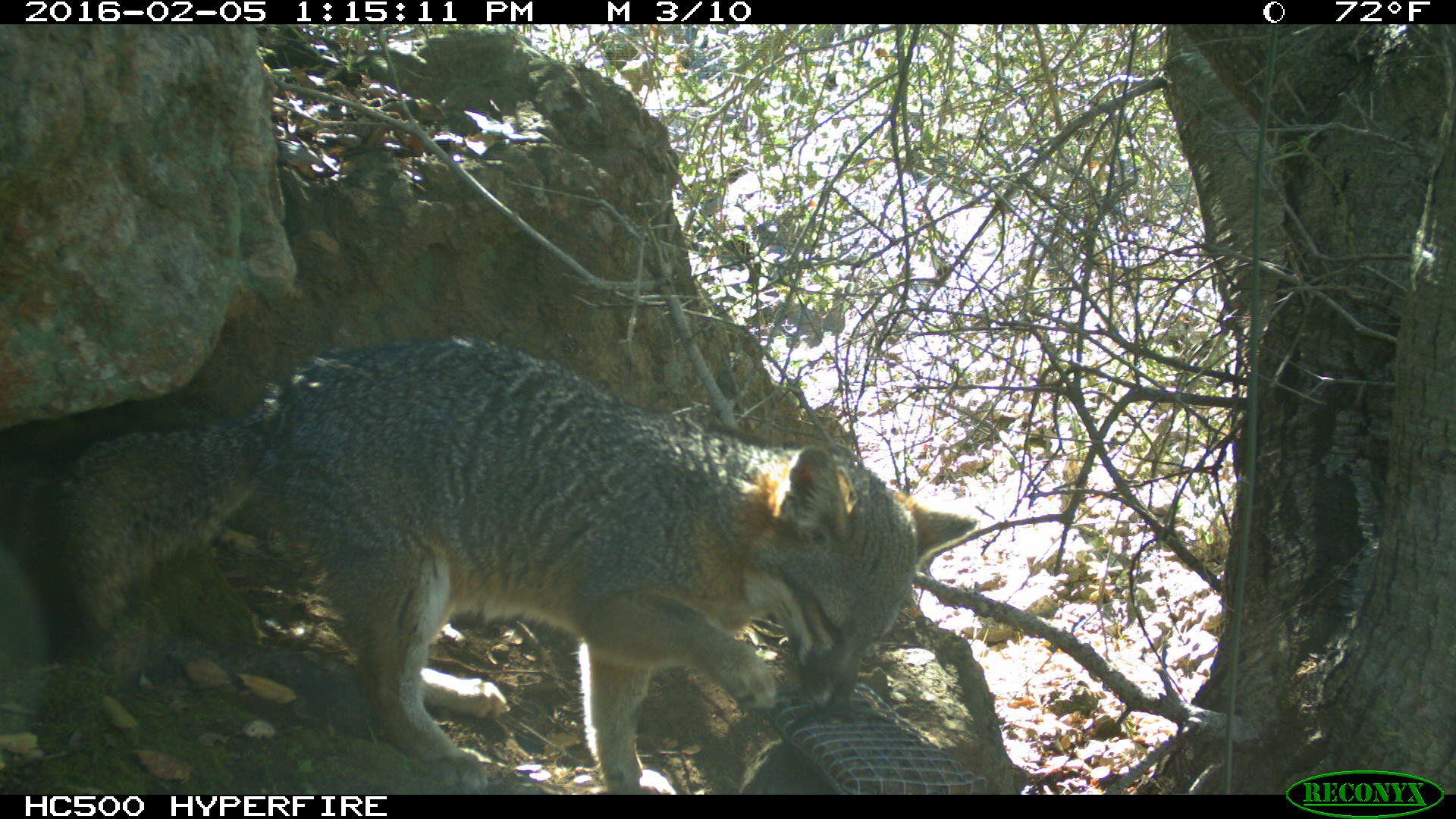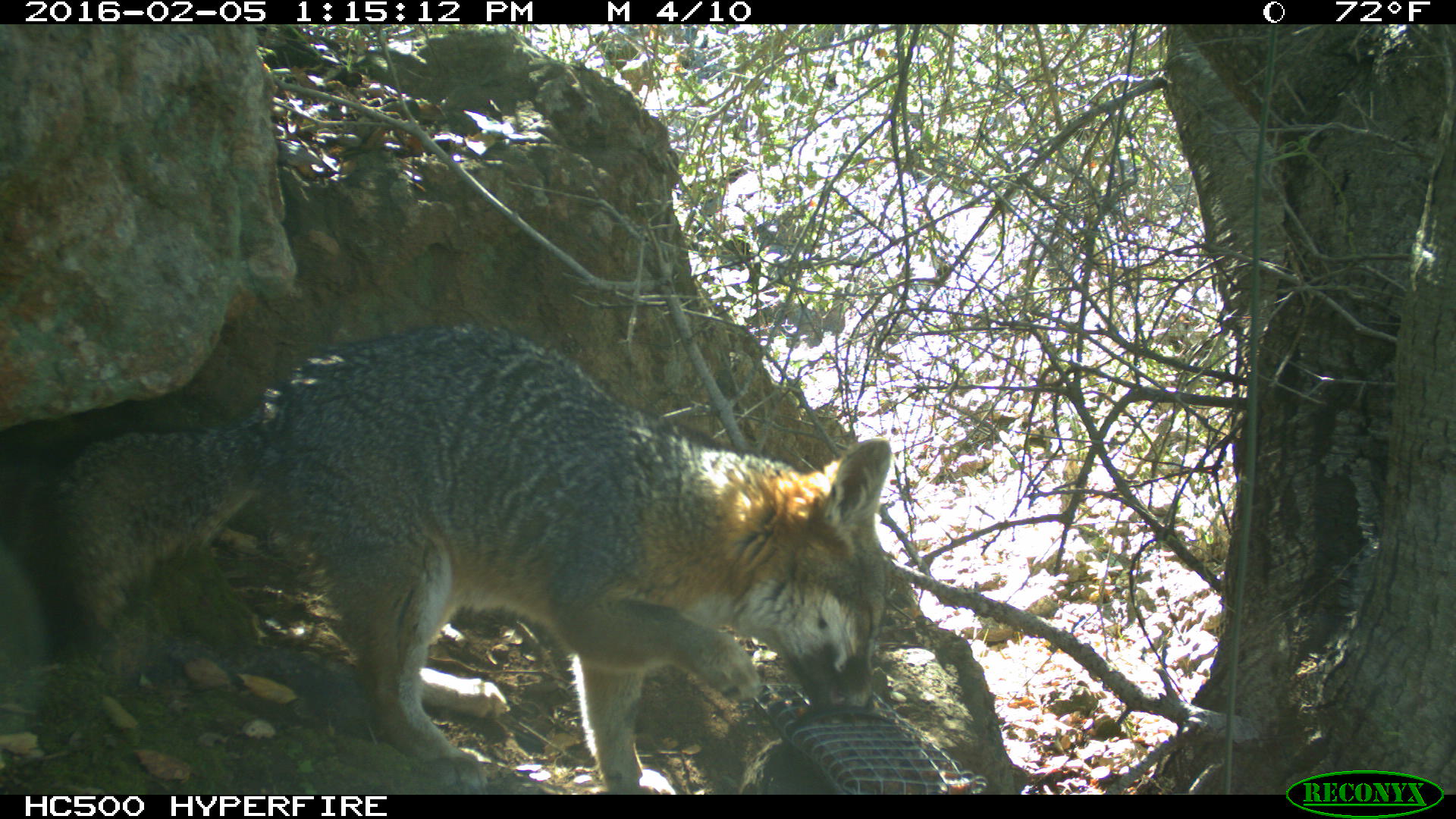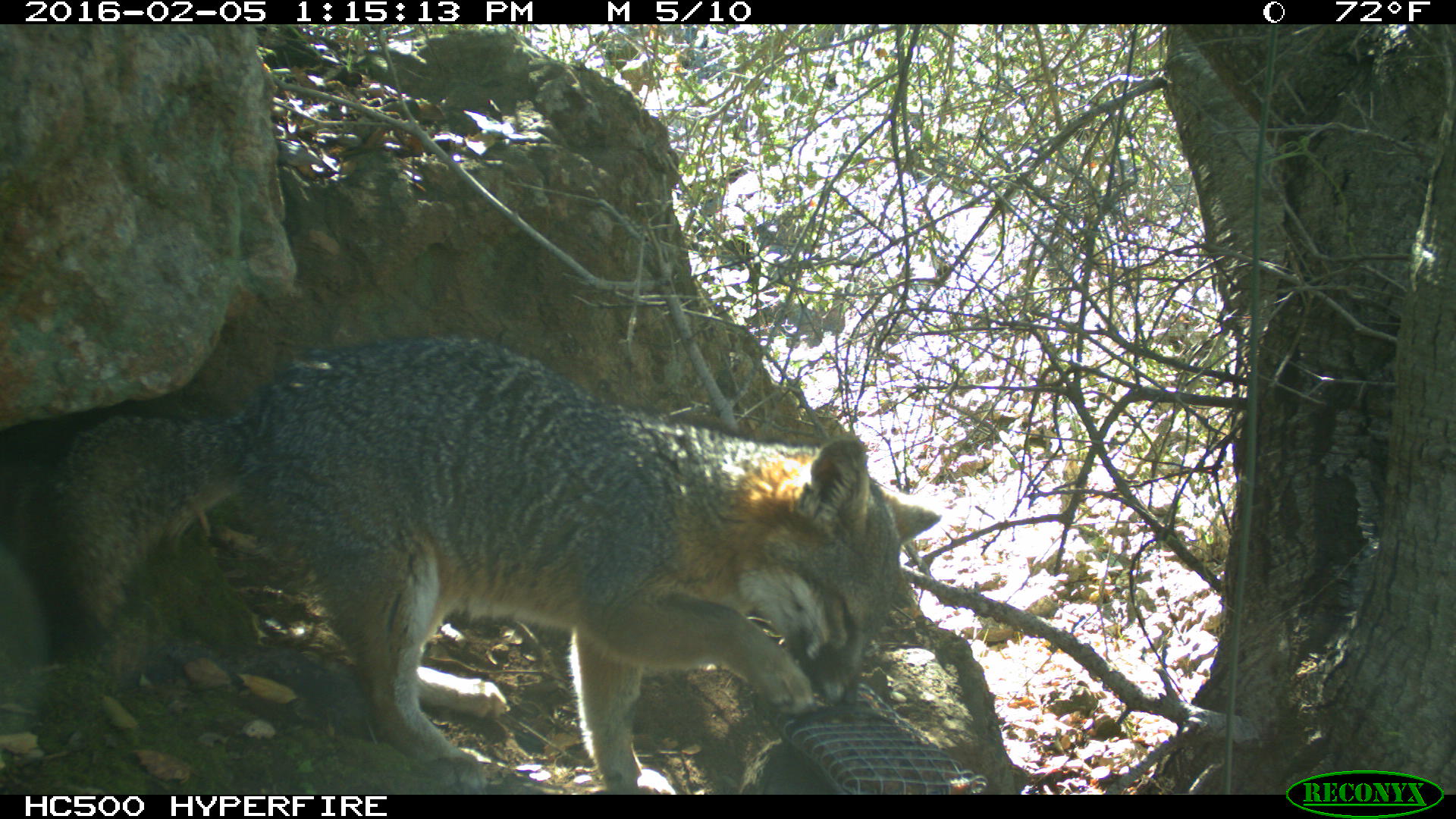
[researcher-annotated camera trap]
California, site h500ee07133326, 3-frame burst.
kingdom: Animalia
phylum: Chordata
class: Mammalia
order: Carnivora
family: Canidae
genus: Urocyon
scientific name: Urocyon littoralis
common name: island fox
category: fox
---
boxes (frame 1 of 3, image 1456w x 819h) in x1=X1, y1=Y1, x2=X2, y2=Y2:
fox: x1=0, y1=334, x2=975, y2=794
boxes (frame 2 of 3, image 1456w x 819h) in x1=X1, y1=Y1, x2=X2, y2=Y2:
fox: x1=0, y1=322, x2=890, y2=794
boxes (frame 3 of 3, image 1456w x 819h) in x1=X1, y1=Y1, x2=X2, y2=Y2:
fox: x1=0, y1=334, x2=941, y2=792